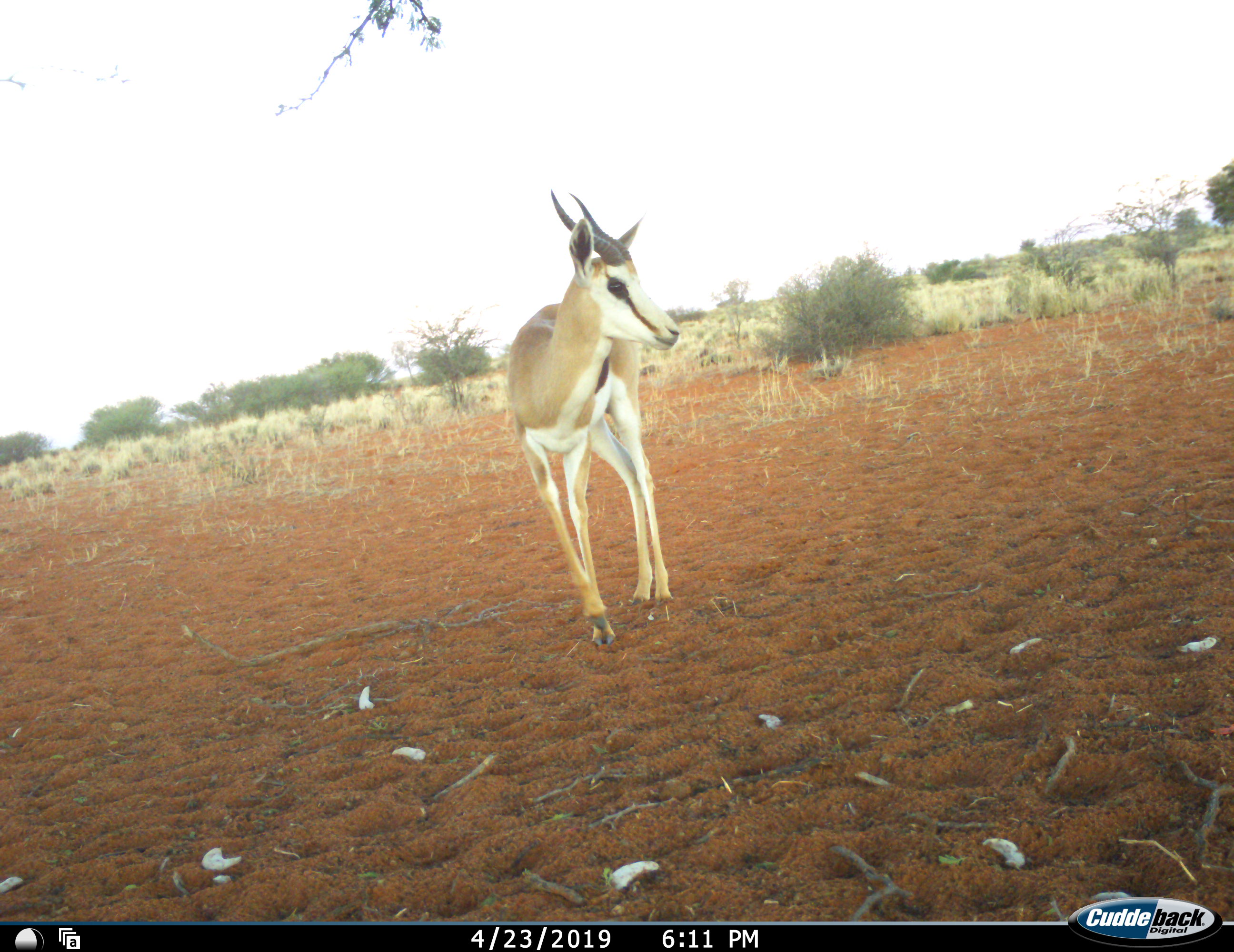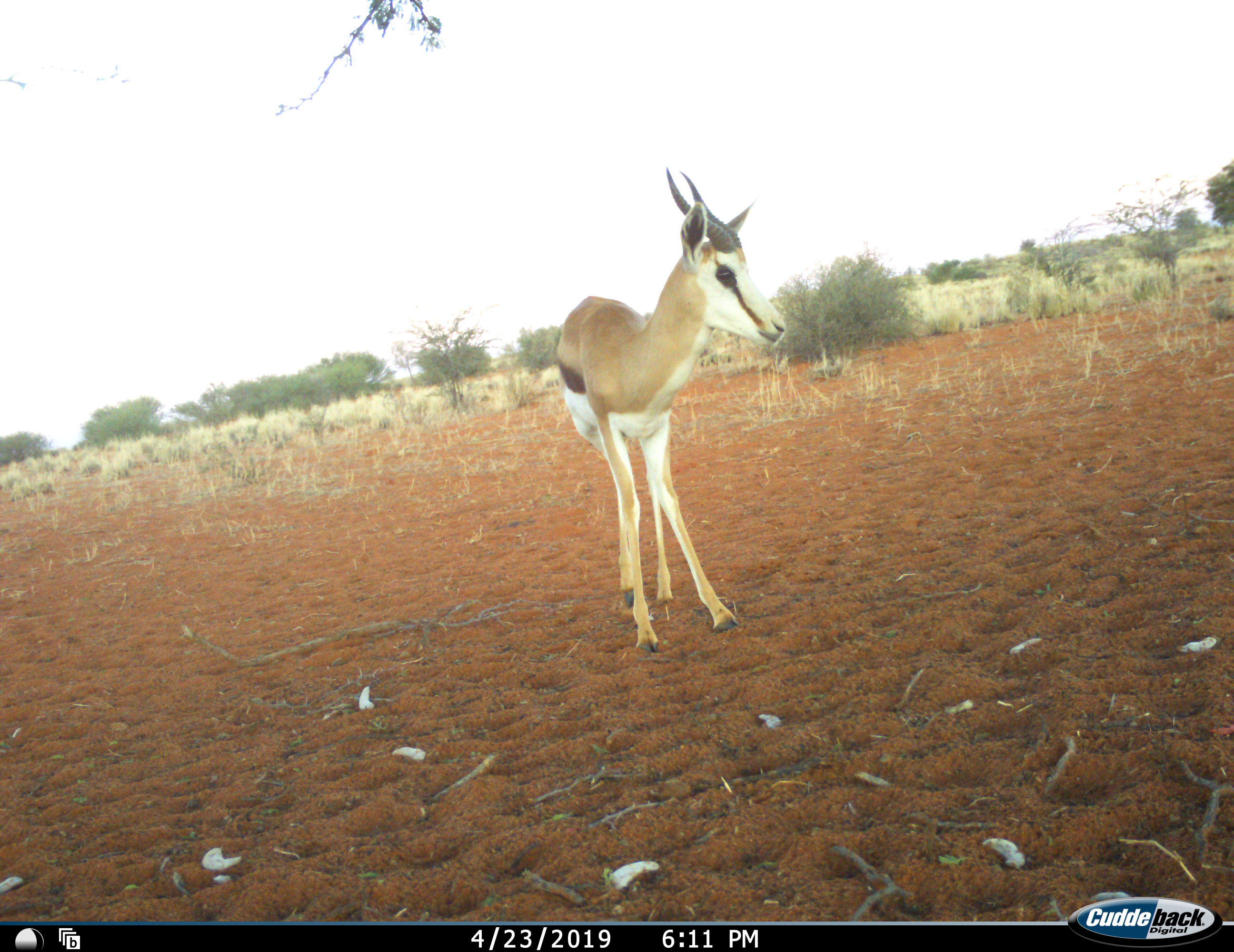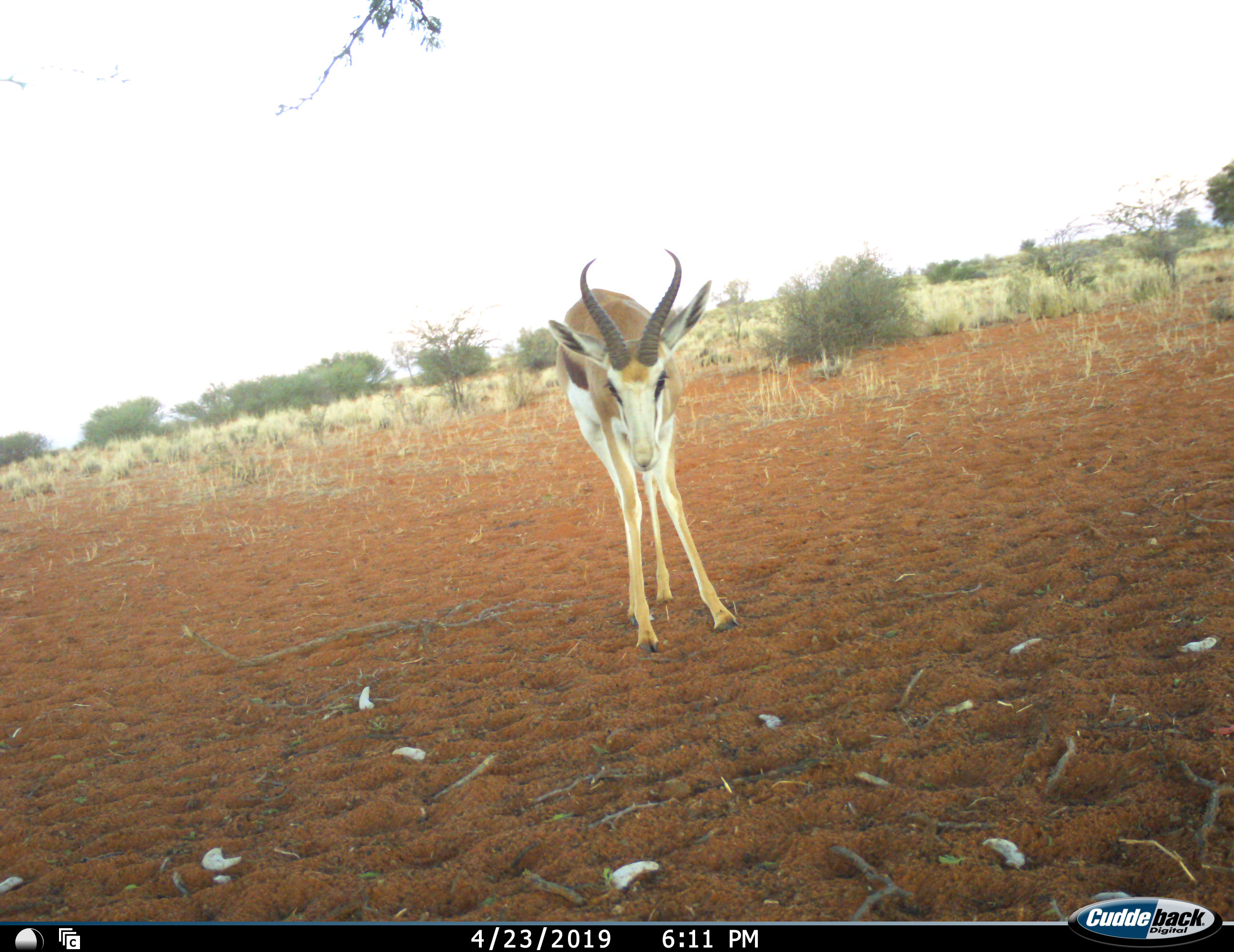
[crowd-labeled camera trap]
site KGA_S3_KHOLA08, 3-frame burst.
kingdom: Animalia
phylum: Chordata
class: Mammalia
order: Artiodactyla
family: Bovidae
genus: Antidorcas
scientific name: Antidorcas marsupialis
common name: springbok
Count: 1.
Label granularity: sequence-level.